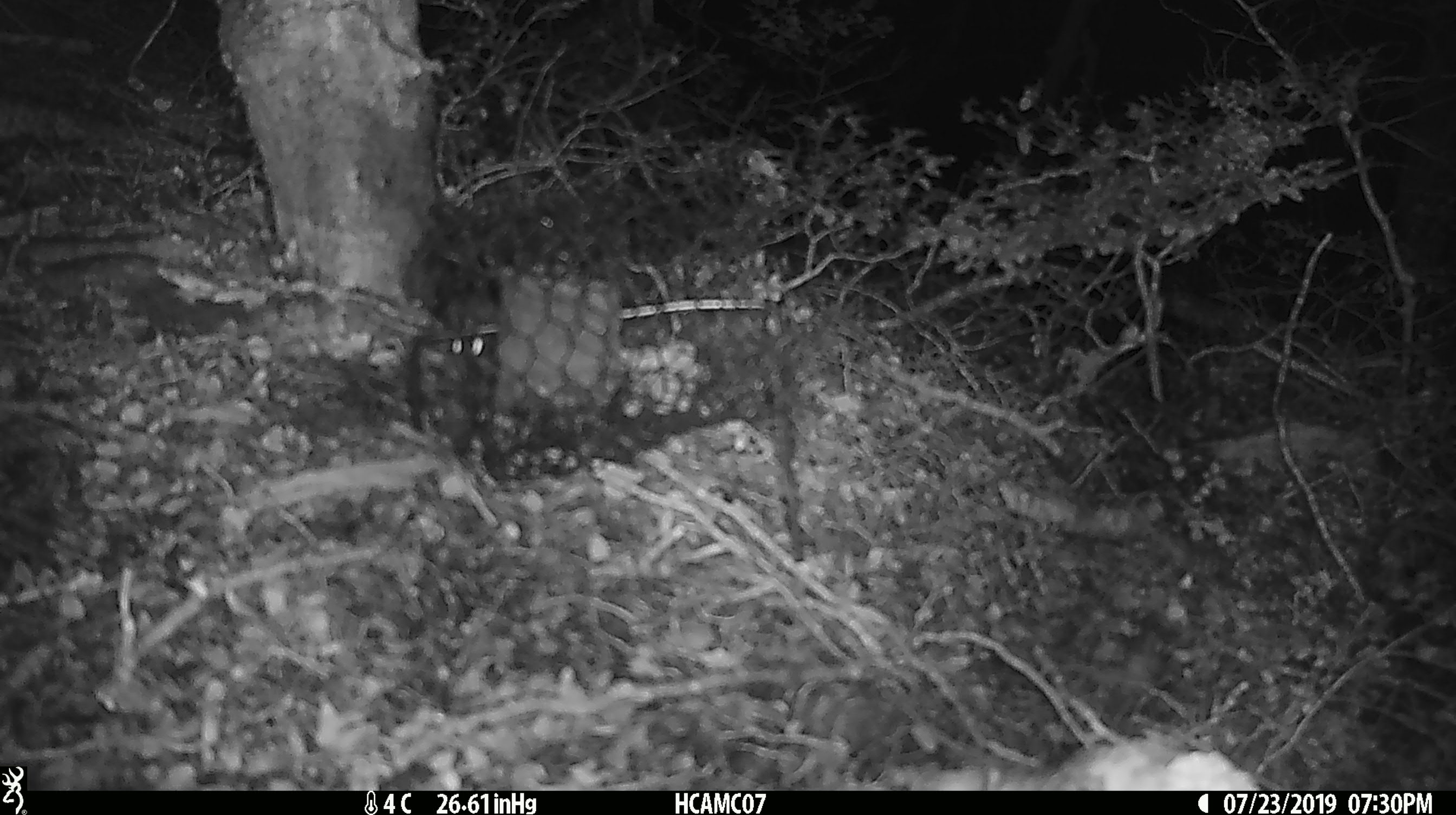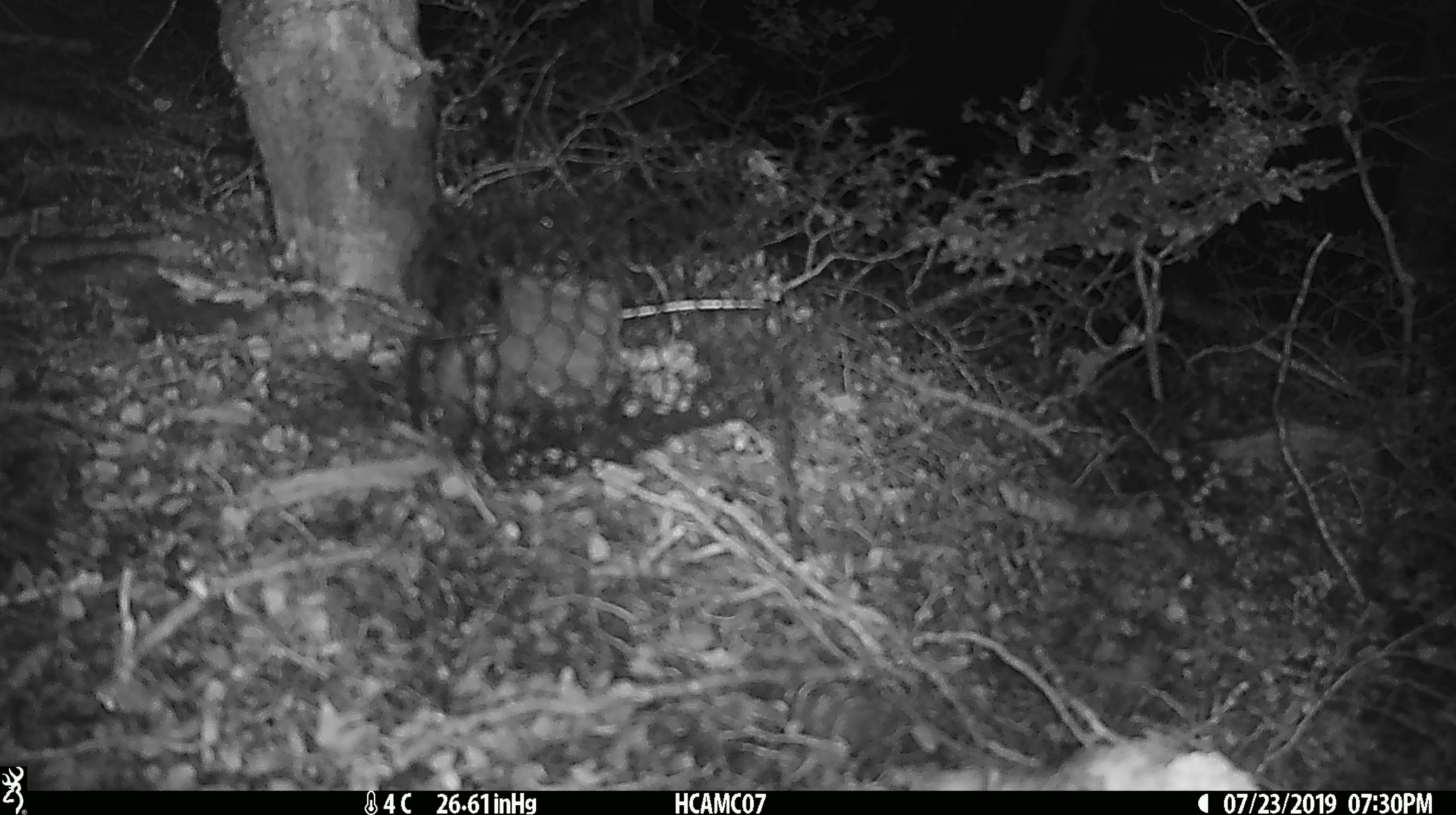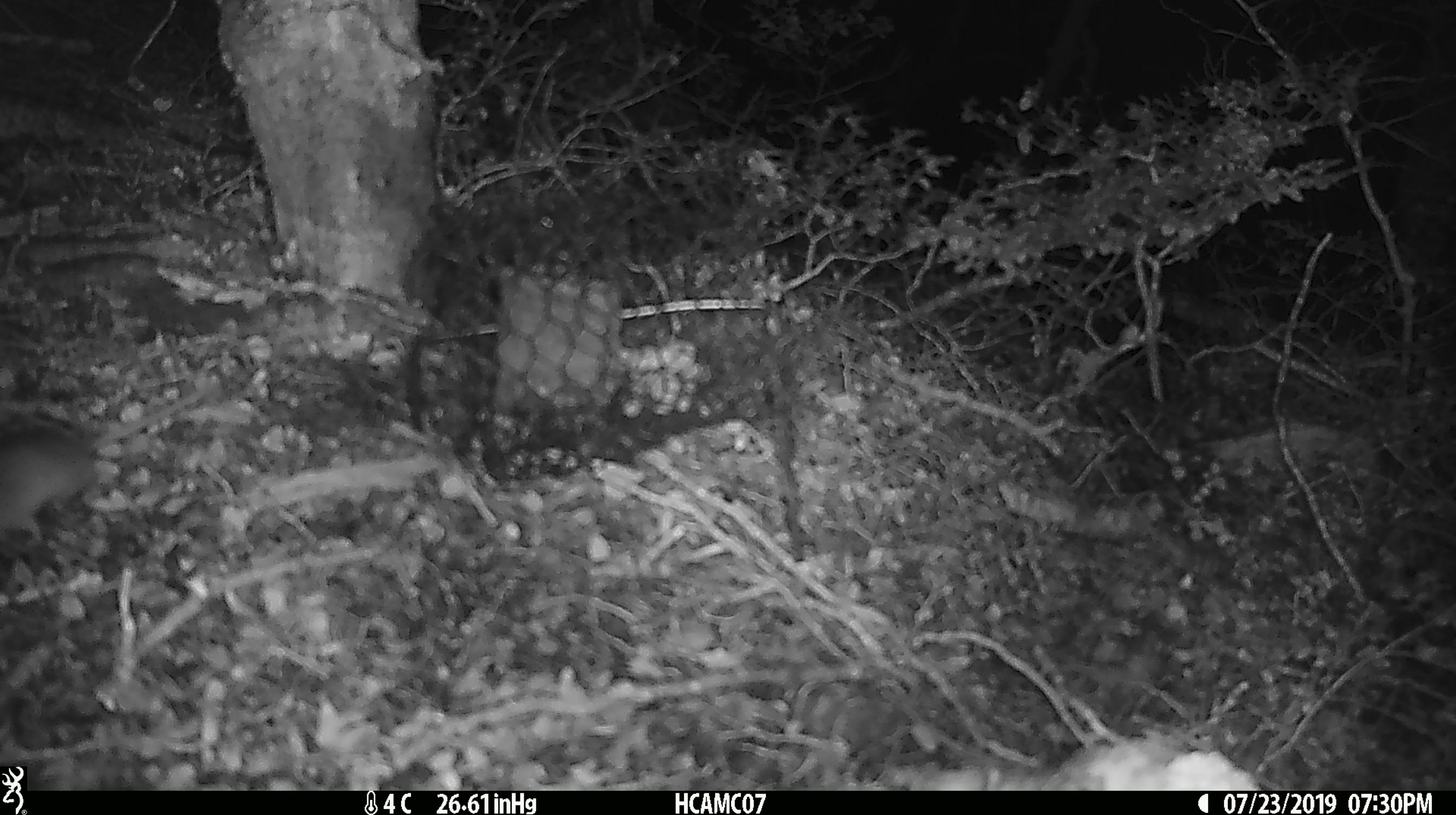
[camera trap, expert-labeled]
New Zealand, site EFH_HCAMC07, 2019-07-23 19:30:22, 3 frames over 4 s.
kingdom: Animalia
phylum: Chordata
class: Mammalia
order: Rodentia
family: Muridae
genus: Mus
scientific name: Mus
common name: mouse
Mouse (Mus).